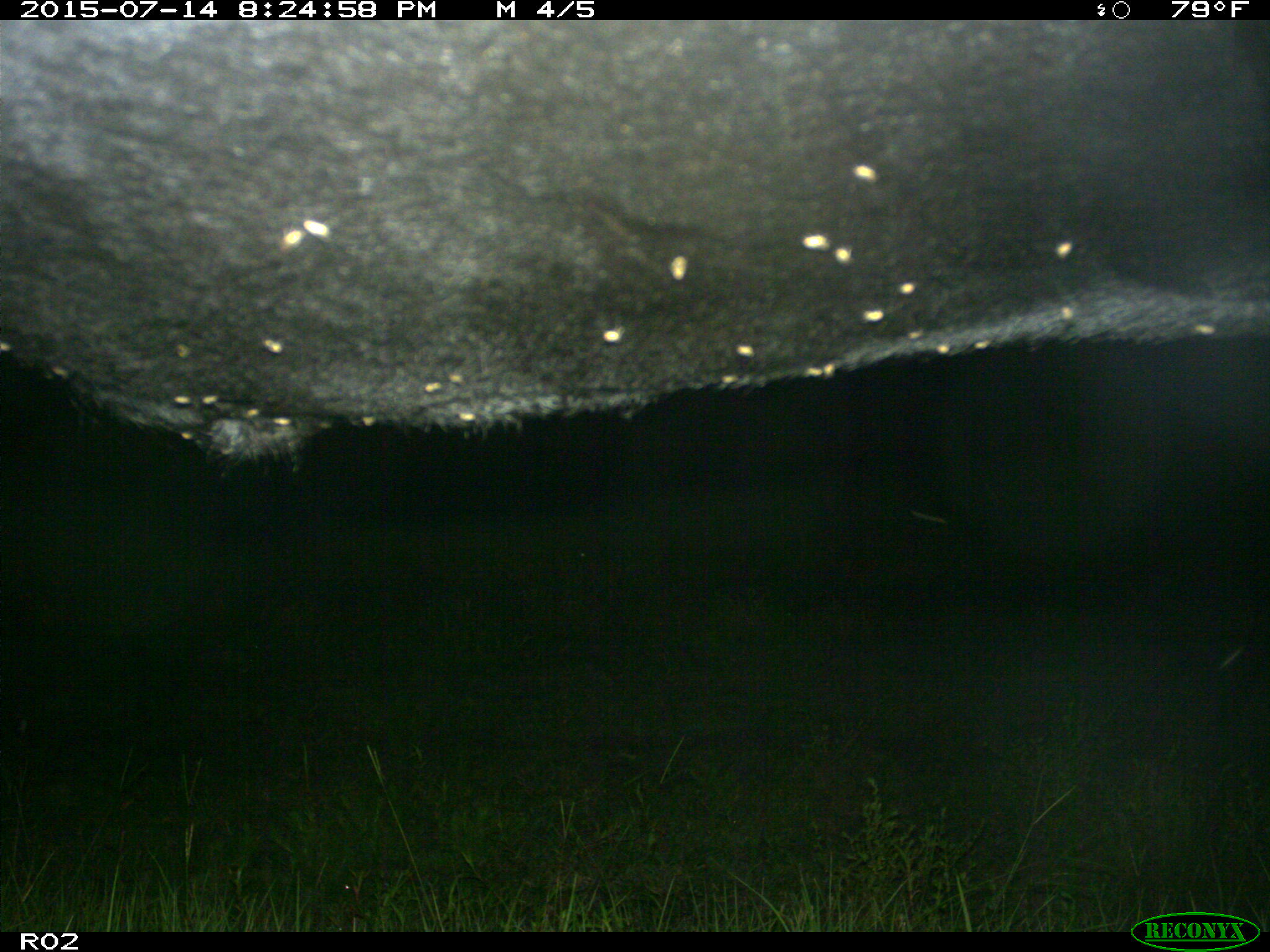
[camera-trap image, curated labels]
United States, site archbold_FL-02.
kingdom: Animalia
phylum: Chordata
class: Mammalia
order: Artiodactyla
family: Bovidae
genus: Bos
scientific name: Bos taurus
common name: domestic cow